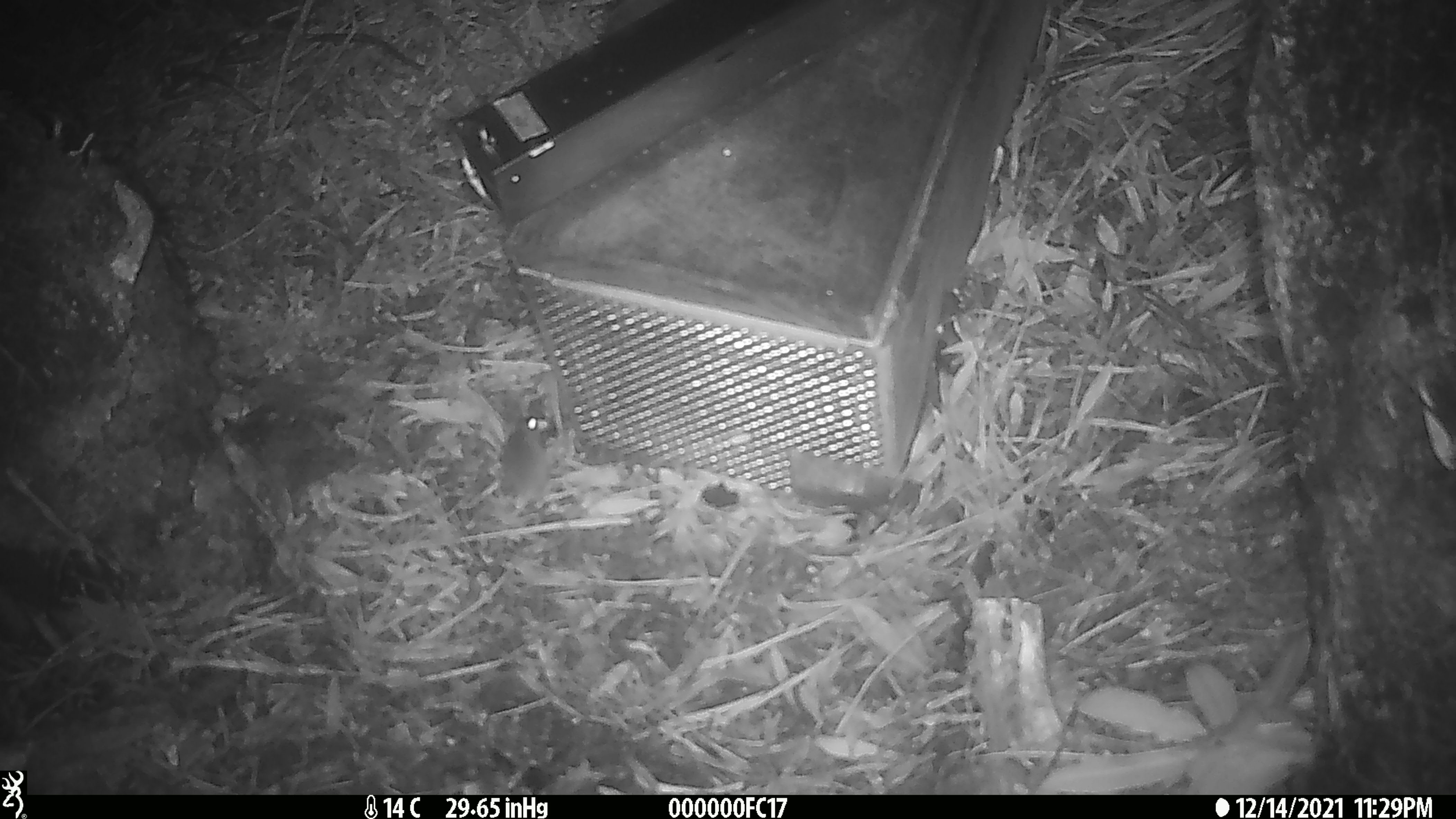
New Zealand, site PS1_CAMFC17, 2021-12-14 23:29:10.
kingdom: Animalia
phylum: Chordata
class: Mammalia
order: Rodentia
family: Muridae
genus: Mus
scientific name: Mus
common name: mouse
Mouse (Mus).